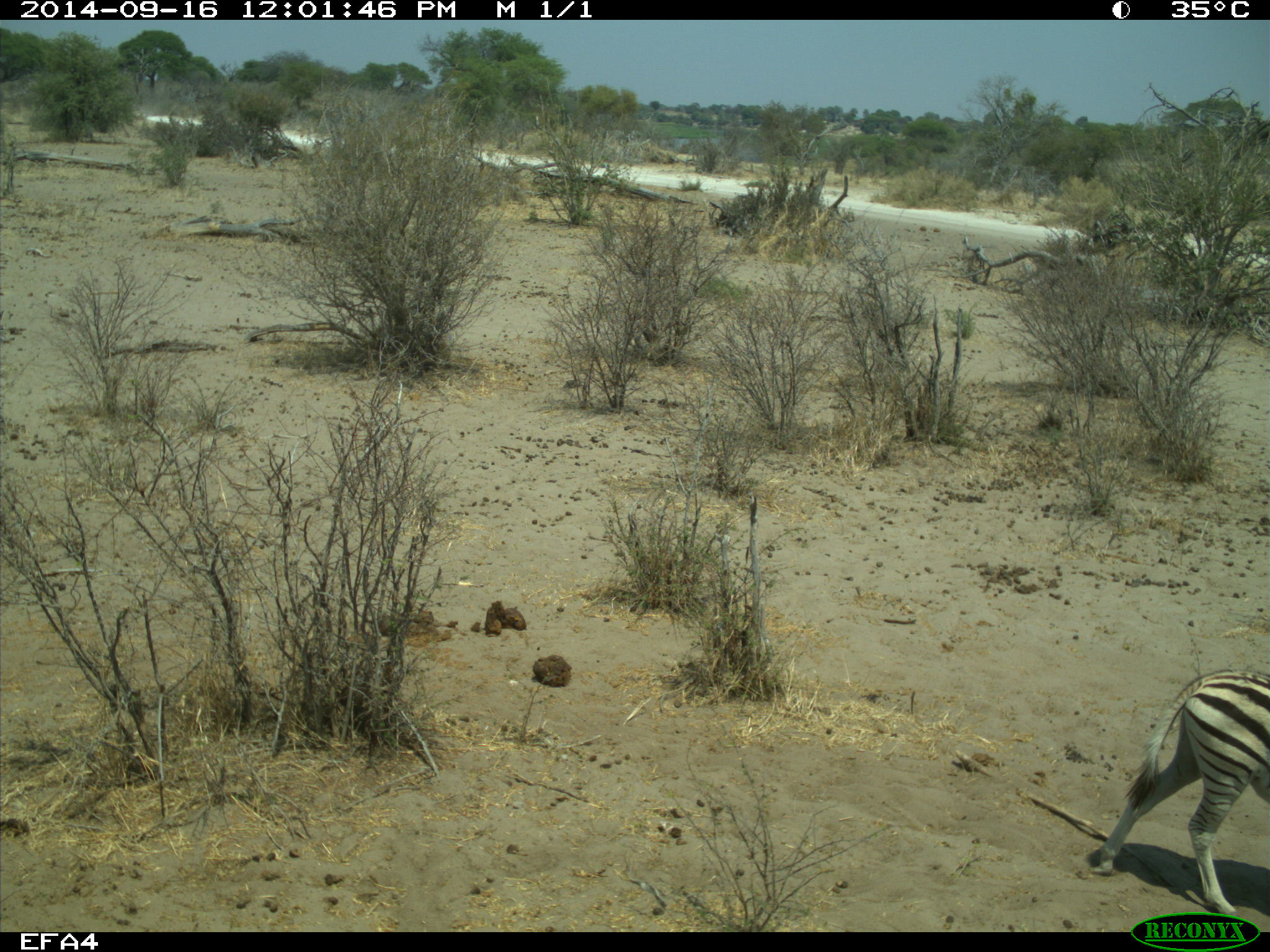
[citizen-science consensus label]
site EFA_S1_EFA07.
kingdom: Animalia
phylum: Chordata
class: Mammalia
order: Perissodactyla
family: Equidae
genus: Equus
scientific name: Equus quagga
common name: plains zebra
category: zebraplains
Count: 1.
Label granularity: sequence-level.